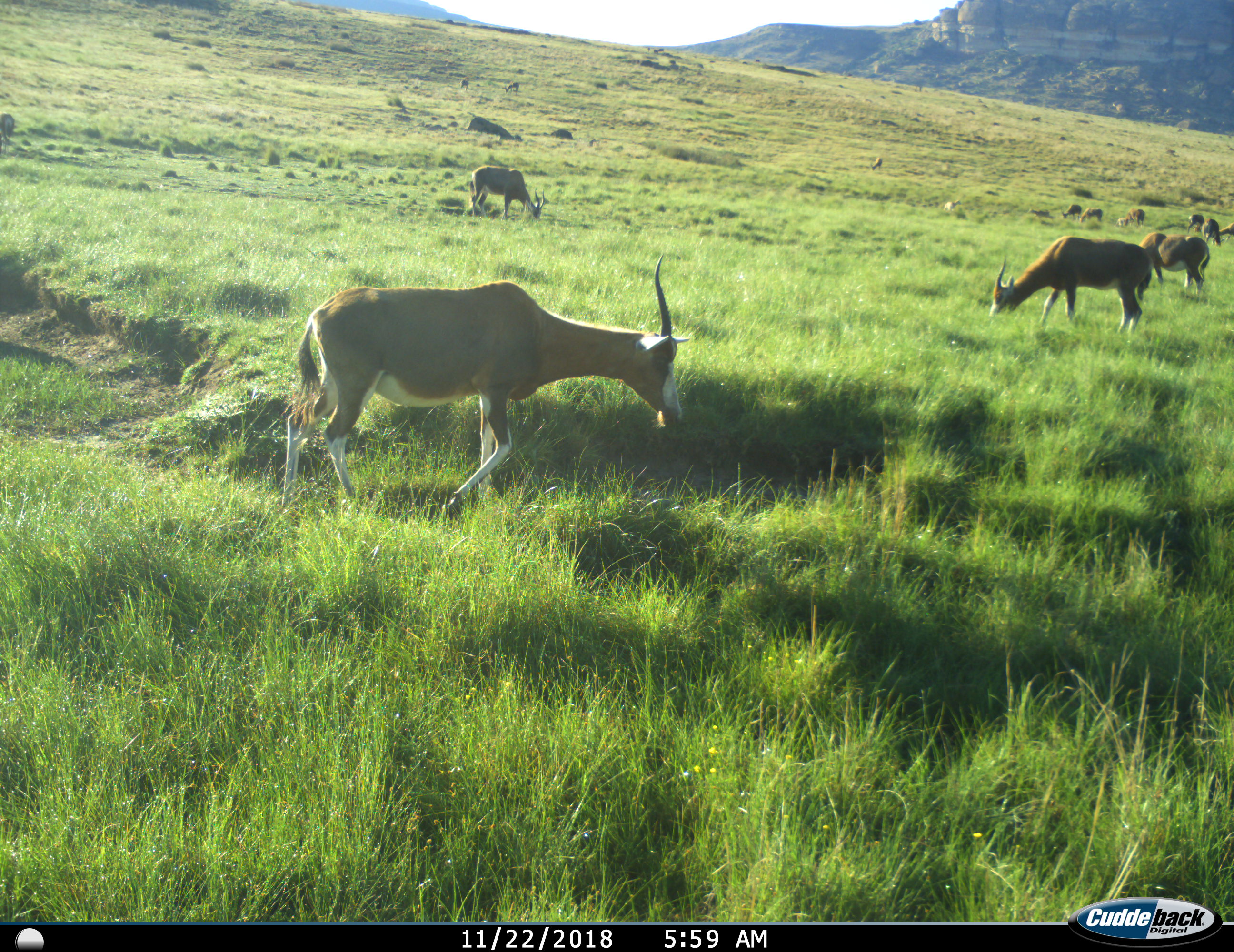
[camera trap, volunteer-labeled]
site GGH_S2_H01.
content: unidentified animal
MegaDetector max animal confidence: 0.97